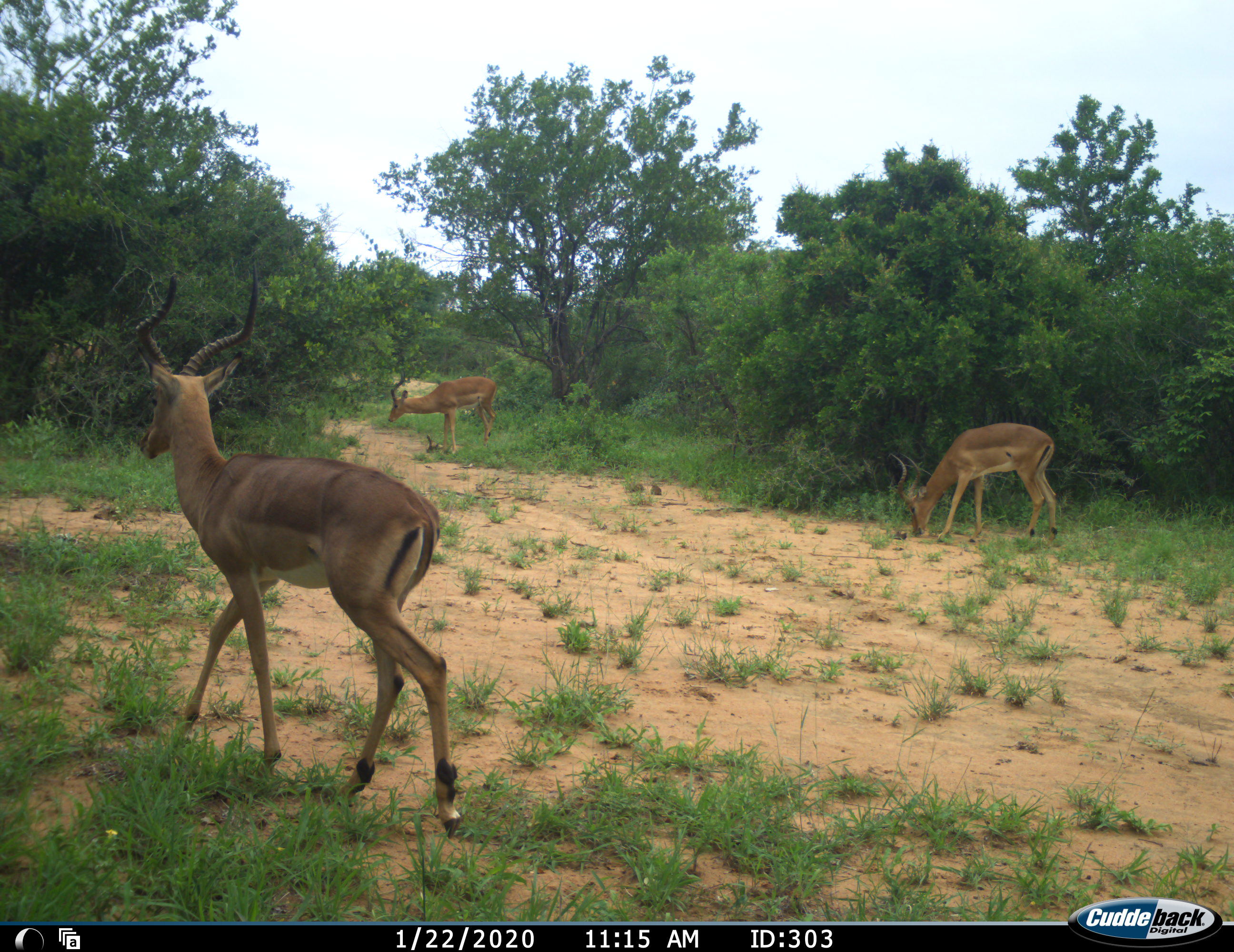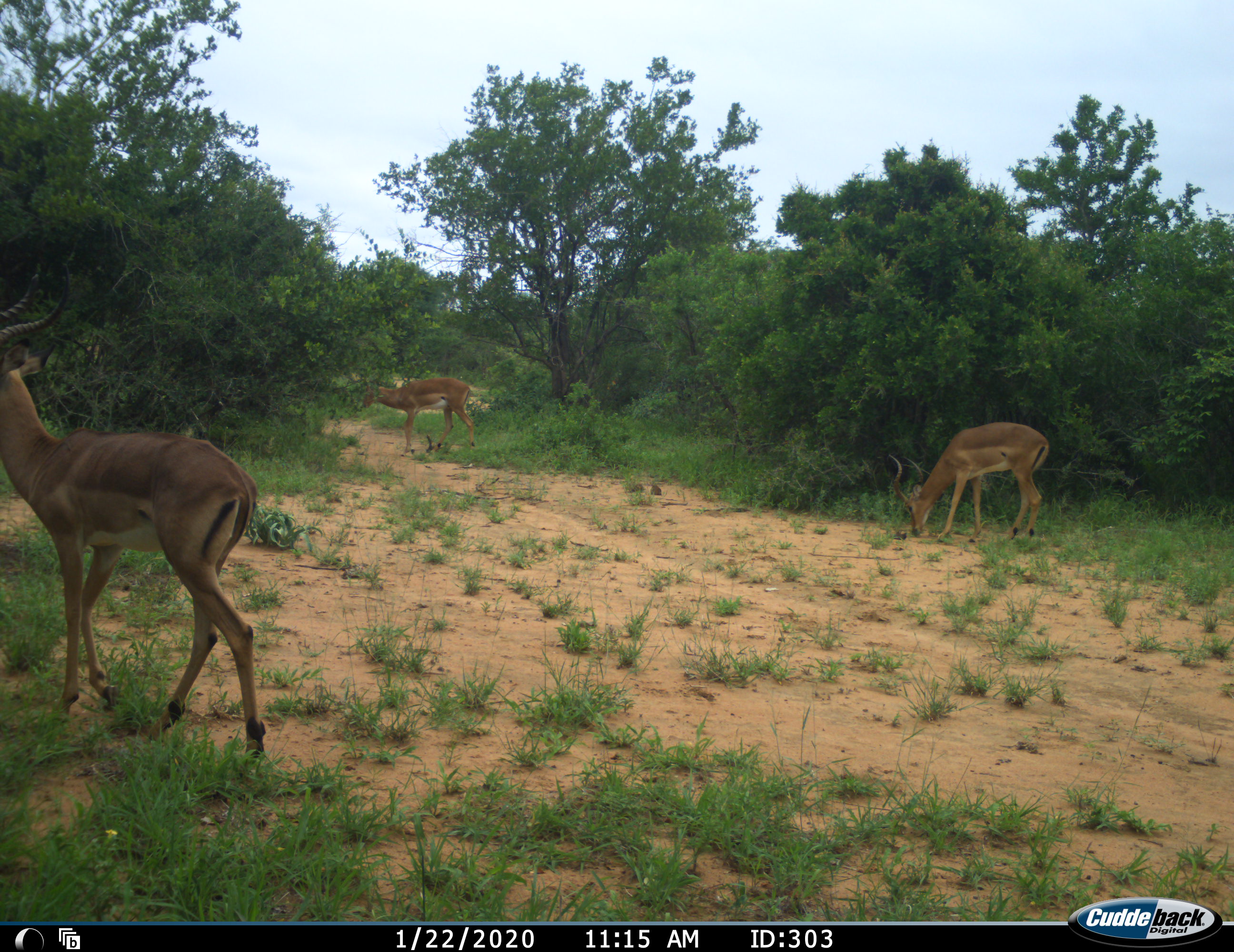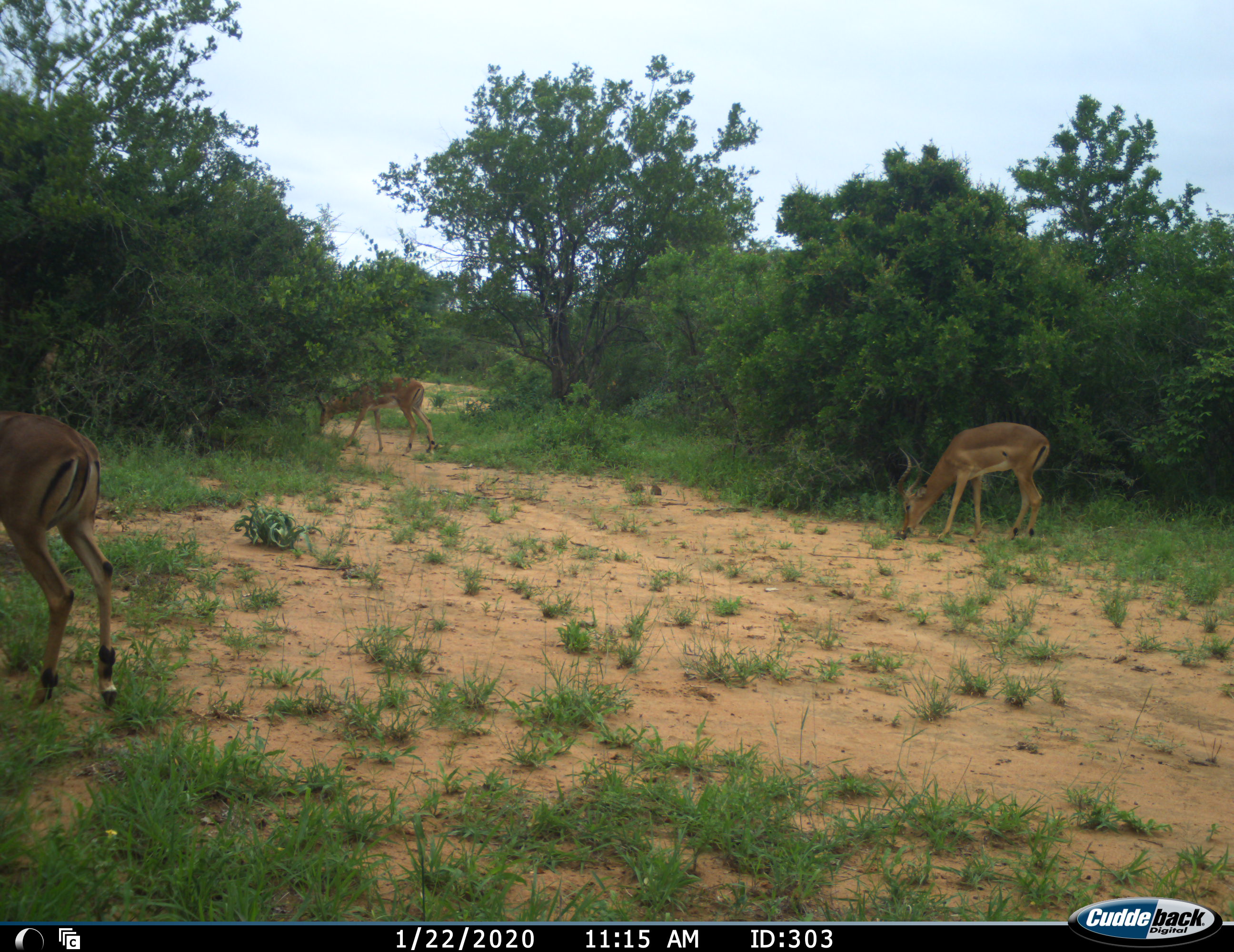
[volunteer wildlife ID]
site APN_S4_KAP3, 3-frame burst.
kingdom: Animalia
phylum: Chordata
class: Mammalia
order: Artiodactyla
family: Bovidae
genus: Aepyceros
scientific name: Aepyceros melampus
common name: impala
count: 3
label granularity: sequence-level